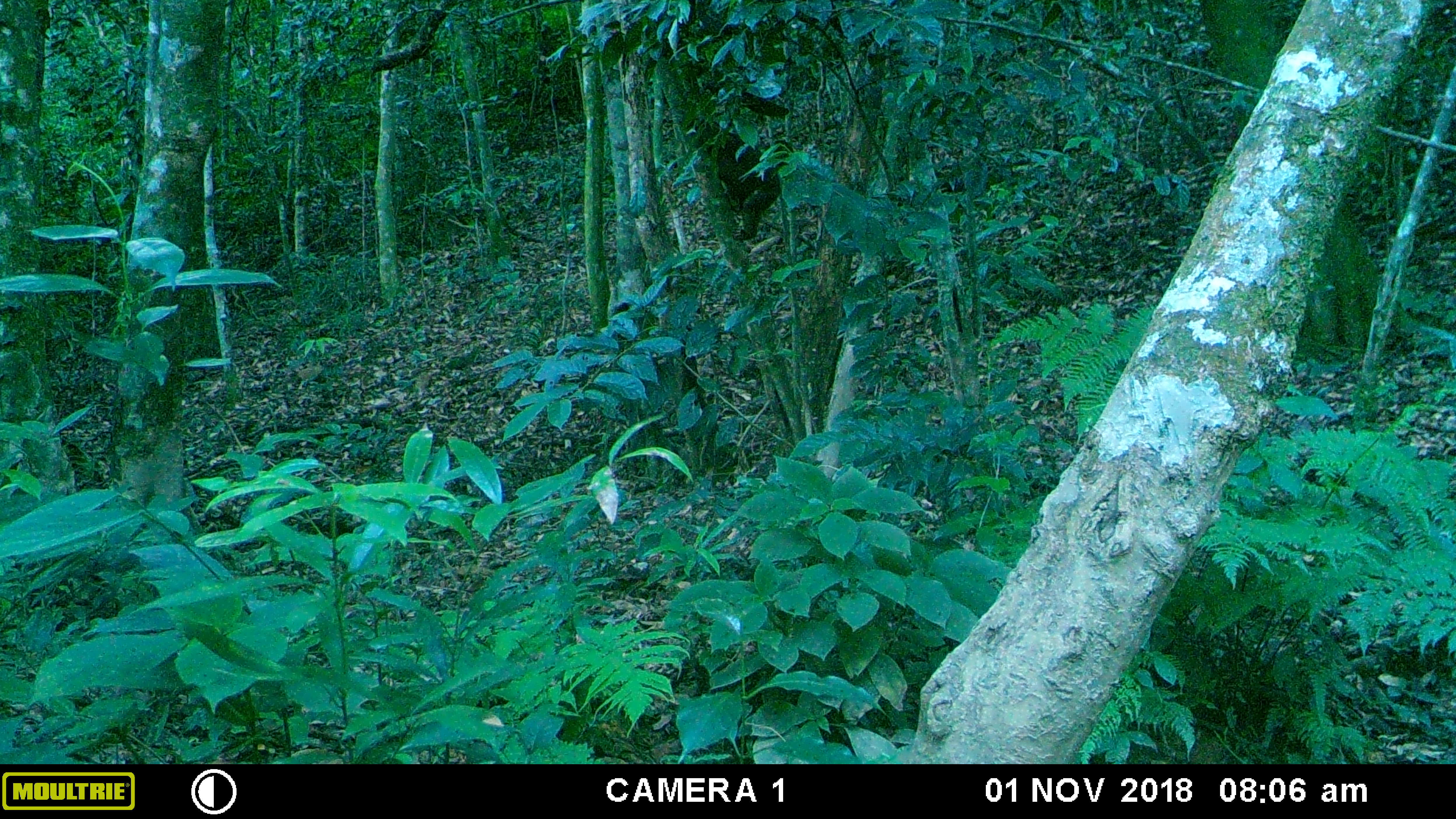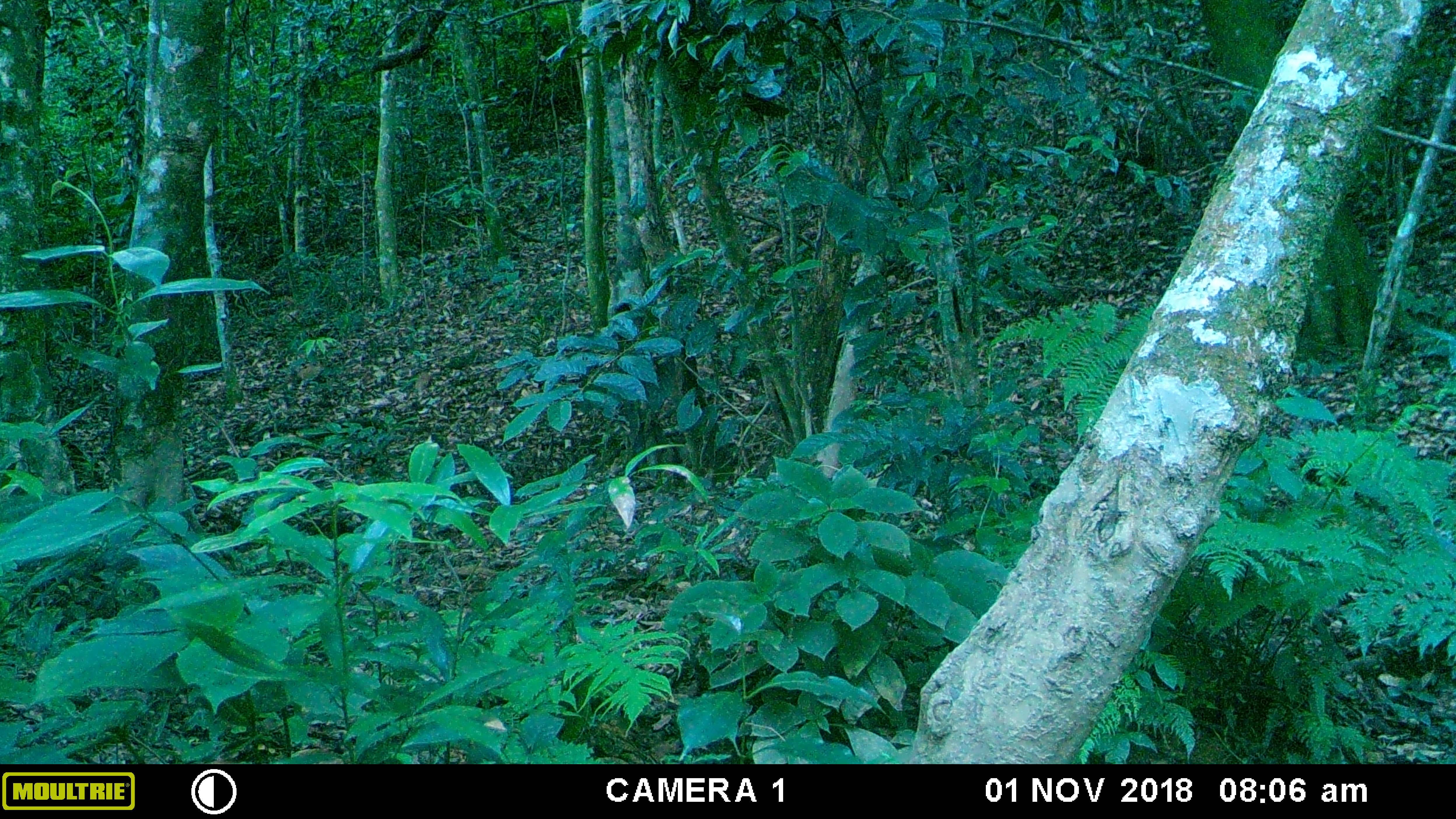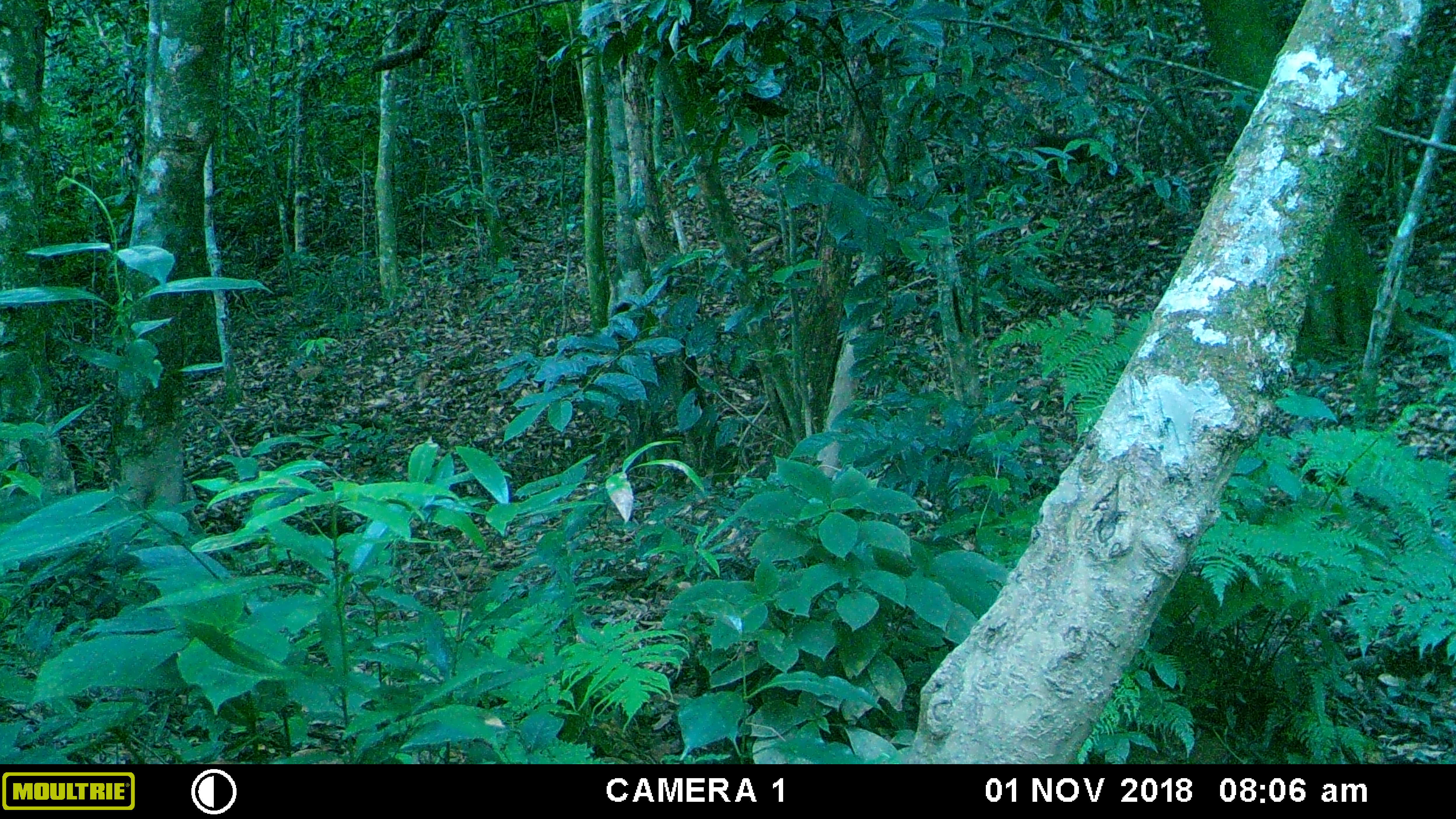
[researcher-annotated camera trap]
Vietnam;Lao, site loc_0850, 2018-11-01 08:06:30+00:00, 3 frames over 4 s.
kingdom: Animalia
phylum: Chordata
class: Mammalia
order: Primates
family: Cercopithecidae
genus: Macaca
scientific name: Macaca arctoides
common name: stump-tailed macaque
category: stump tailed macaque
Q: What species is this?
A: Stump tailed macaque (stump-tailed macaque) (Macaca arctoides).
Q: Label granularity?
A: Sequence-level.